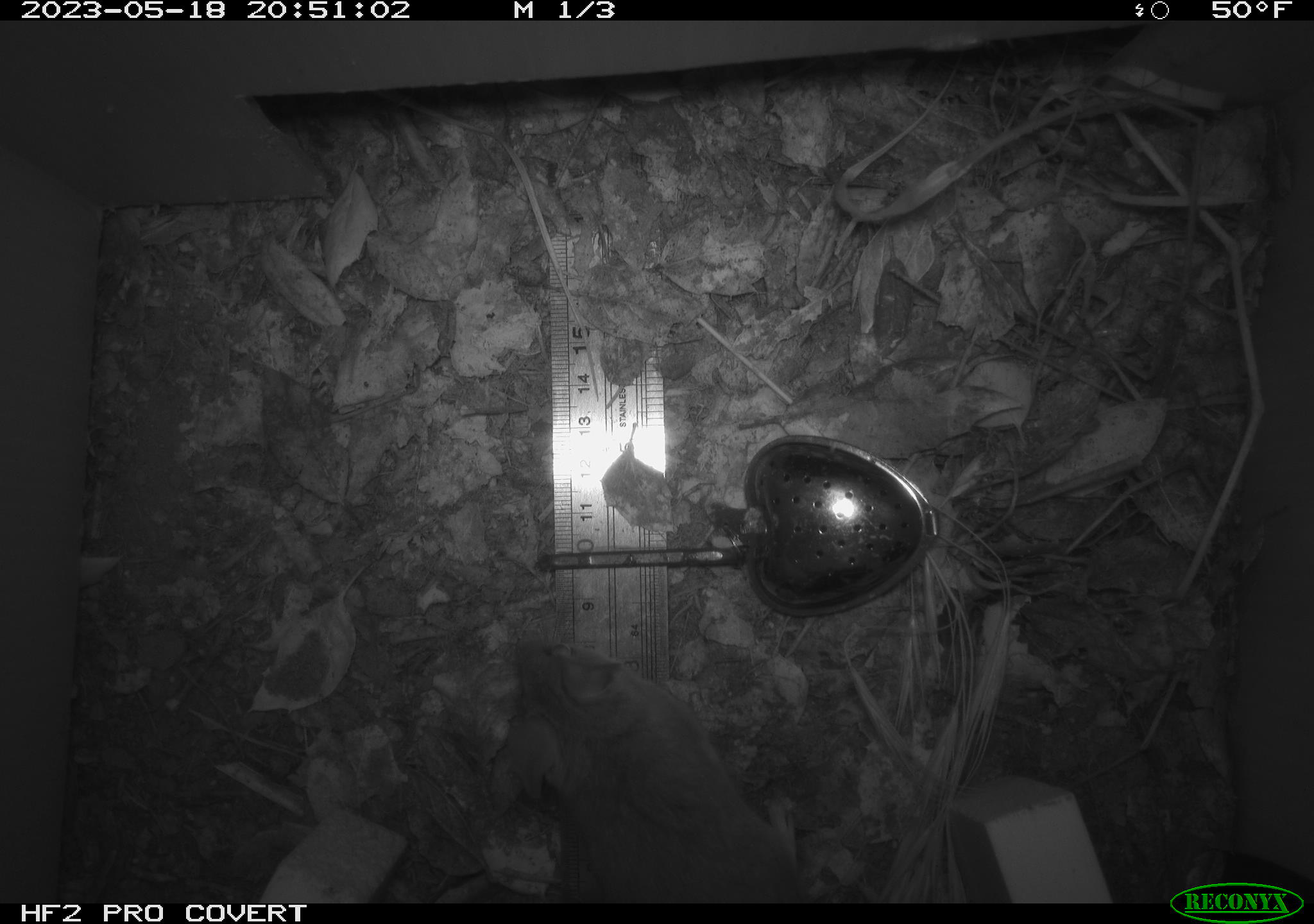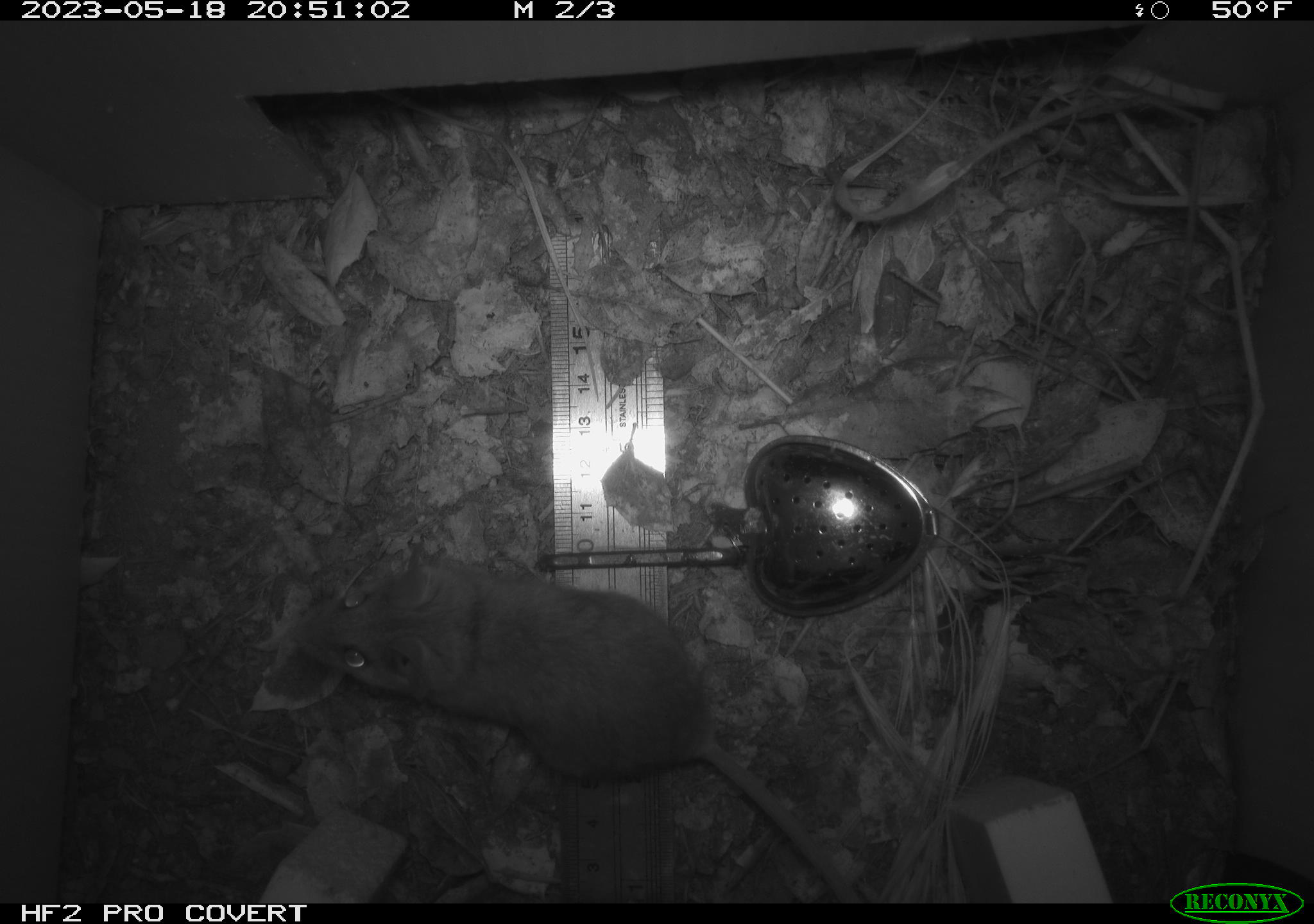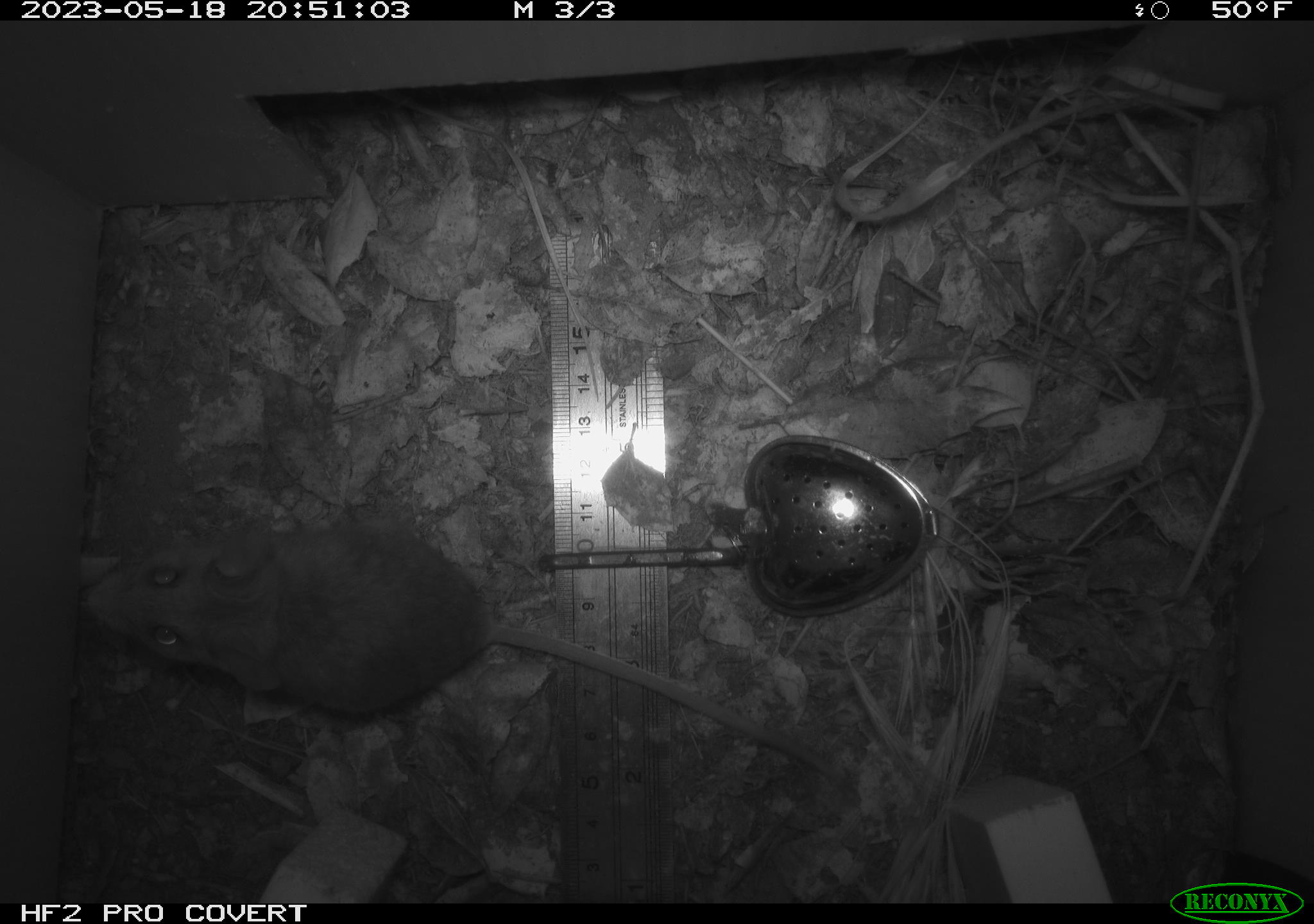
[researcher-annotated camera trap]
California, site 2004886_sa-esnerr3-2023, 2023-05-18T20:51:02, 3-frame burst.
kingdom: Animalia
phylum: Chordata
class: Mammalia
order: Rodentia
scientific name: Rodentia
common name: mouse species